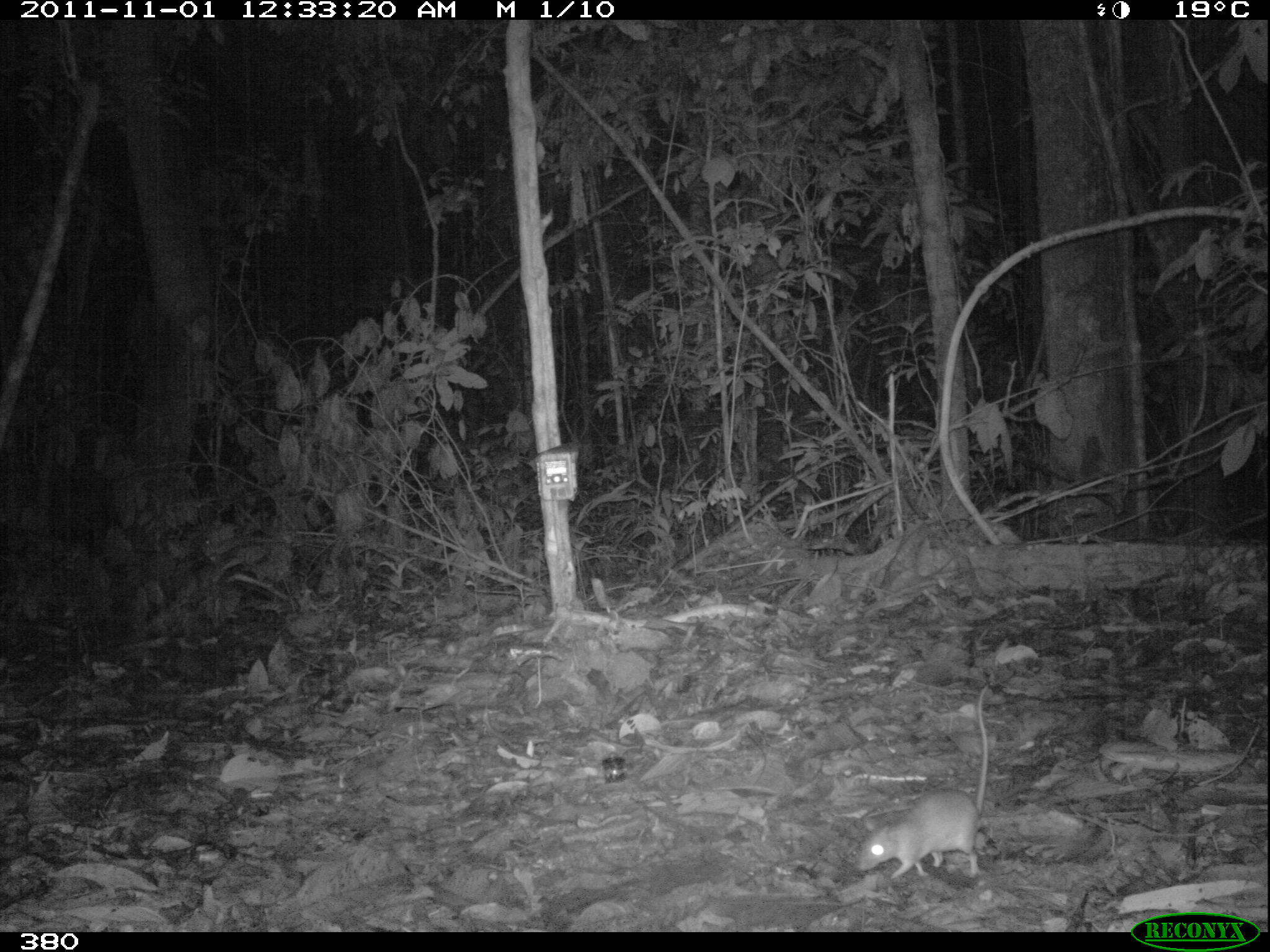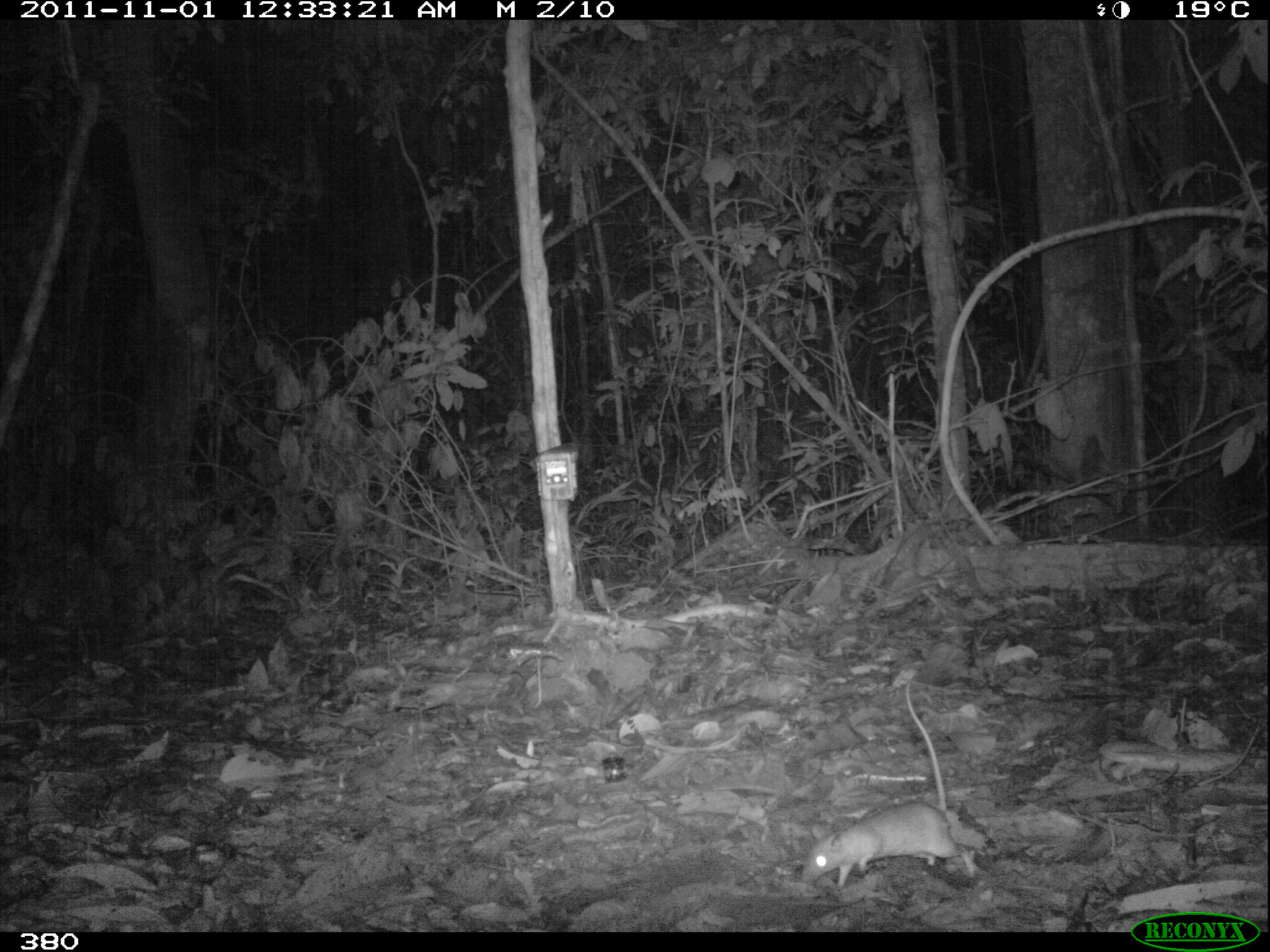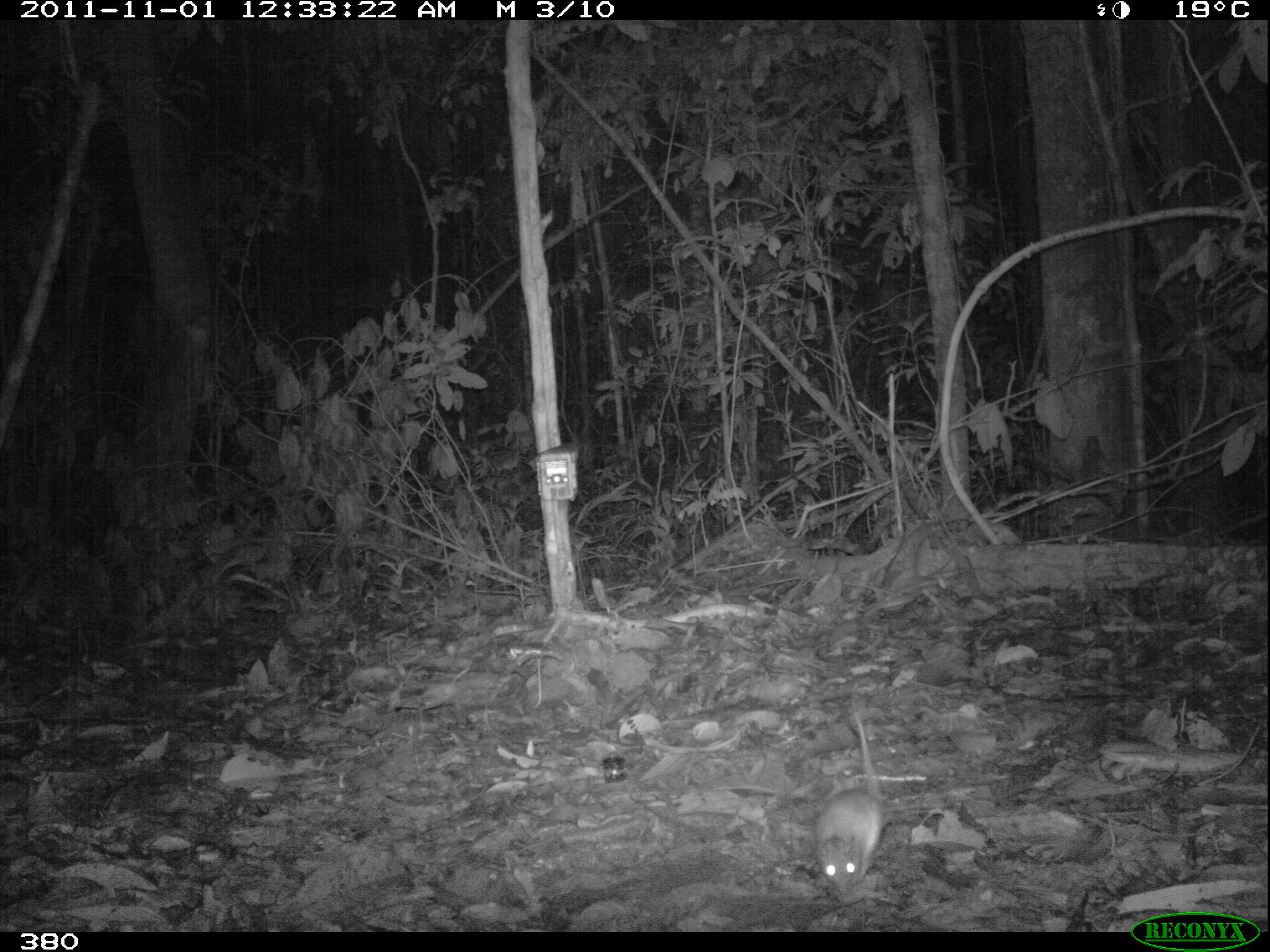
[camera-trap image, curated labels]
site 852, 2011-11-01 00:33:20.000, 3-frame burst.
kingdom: Animalia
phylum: Chordata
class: Mammalia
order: Rodentia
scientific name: Rodentia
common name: rodents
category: unknown rodent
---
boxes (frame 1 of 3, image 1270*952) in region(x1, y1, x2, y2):
unknown rodent: region(858, 684, 988, 880)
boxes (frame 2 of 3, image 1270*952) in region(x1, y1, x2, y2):
unknown rodent: region(802, 682, 977, 885)